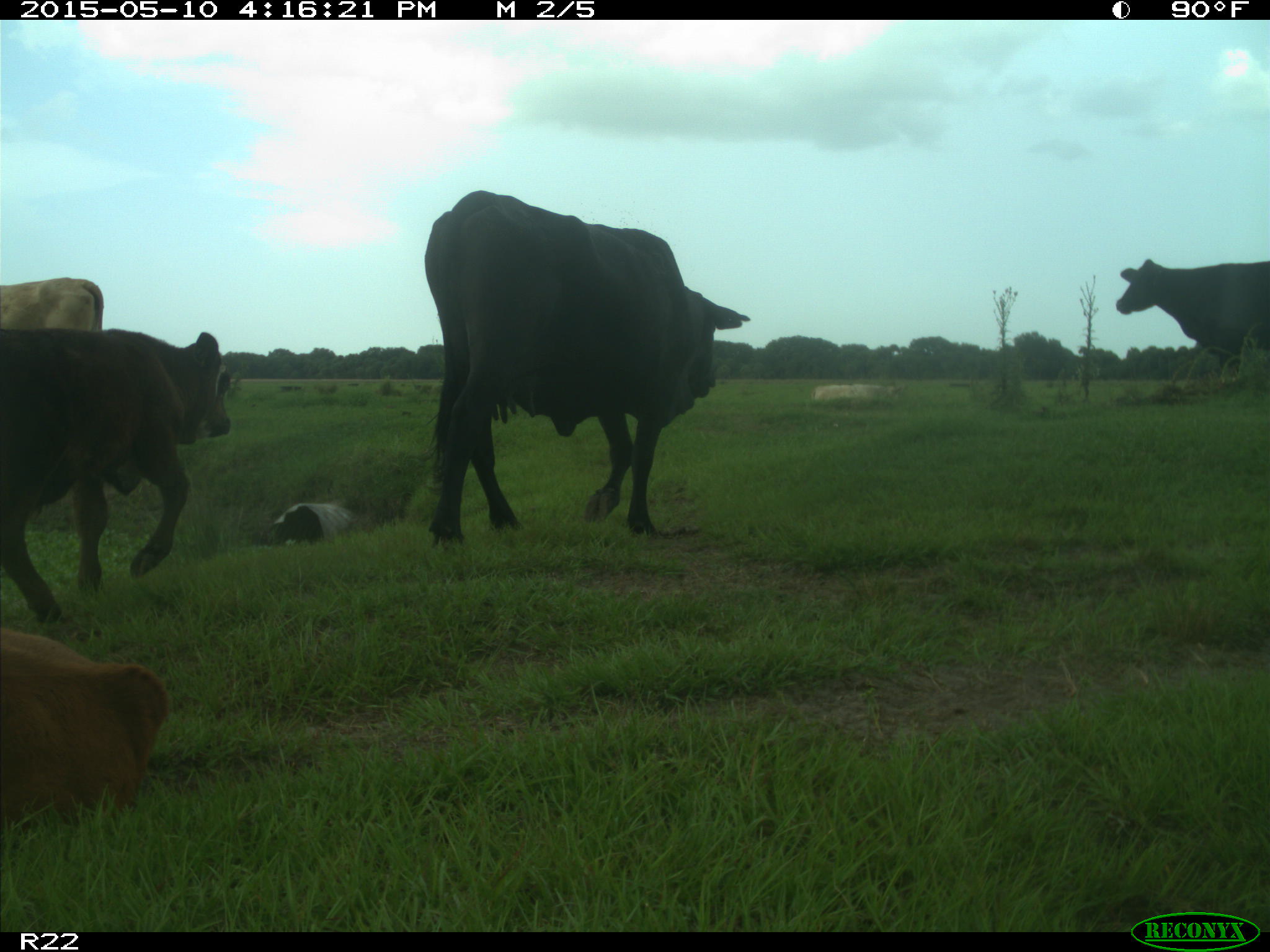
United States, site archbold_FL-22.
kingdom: Animalia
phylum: Chordata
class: Mammalia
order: Artiodactyla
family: Bovidae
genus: Bos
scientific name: Bos taurus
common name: domestic cow